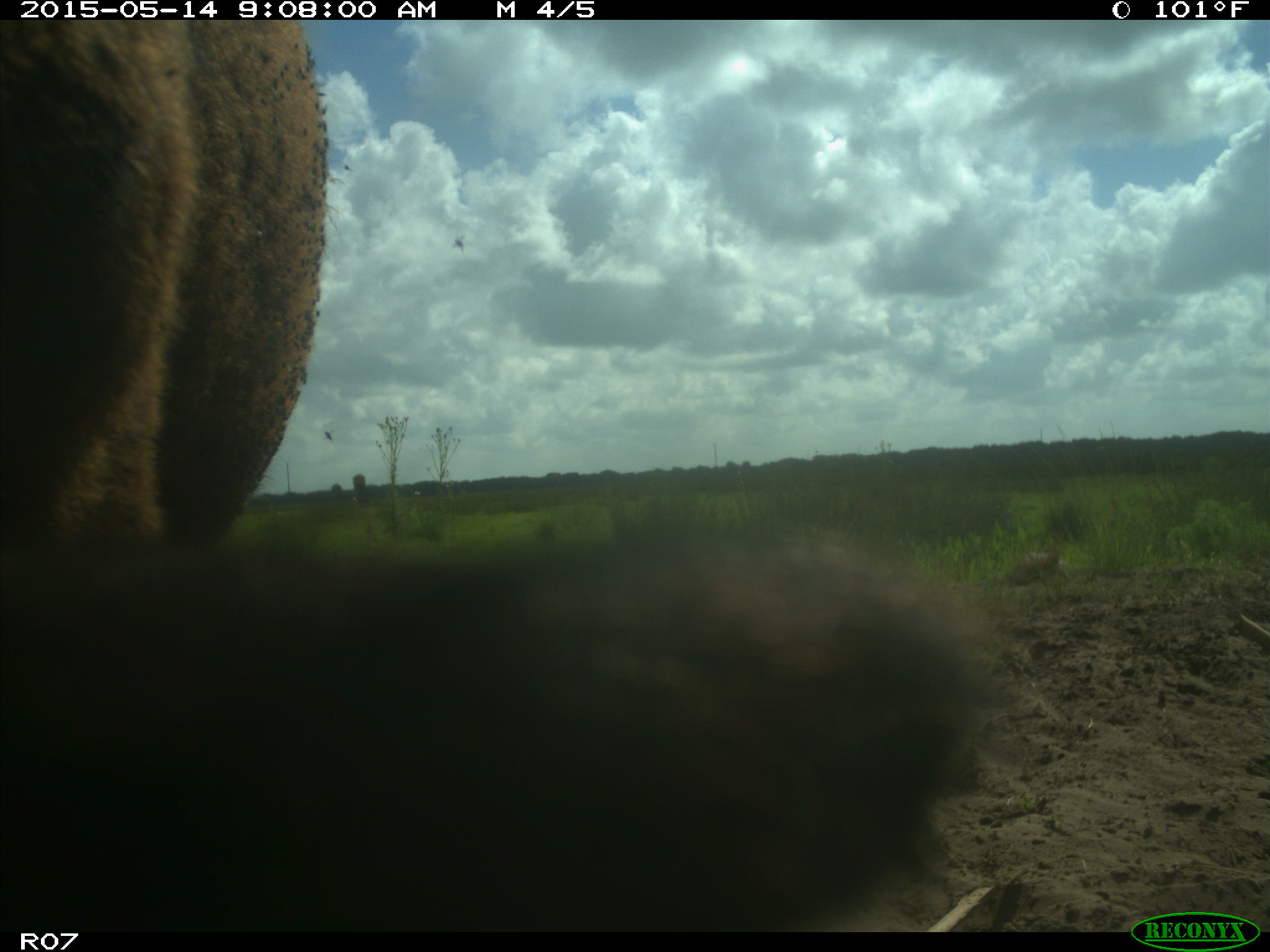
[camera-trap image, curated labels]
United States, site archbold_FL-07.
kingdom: Animalia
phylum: Chordata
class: Mammalia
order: Artiodactyla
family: Bovidae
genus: Bos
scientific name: Bos taurus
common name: domestic cow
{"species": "Bos taurus (domestic cow)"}